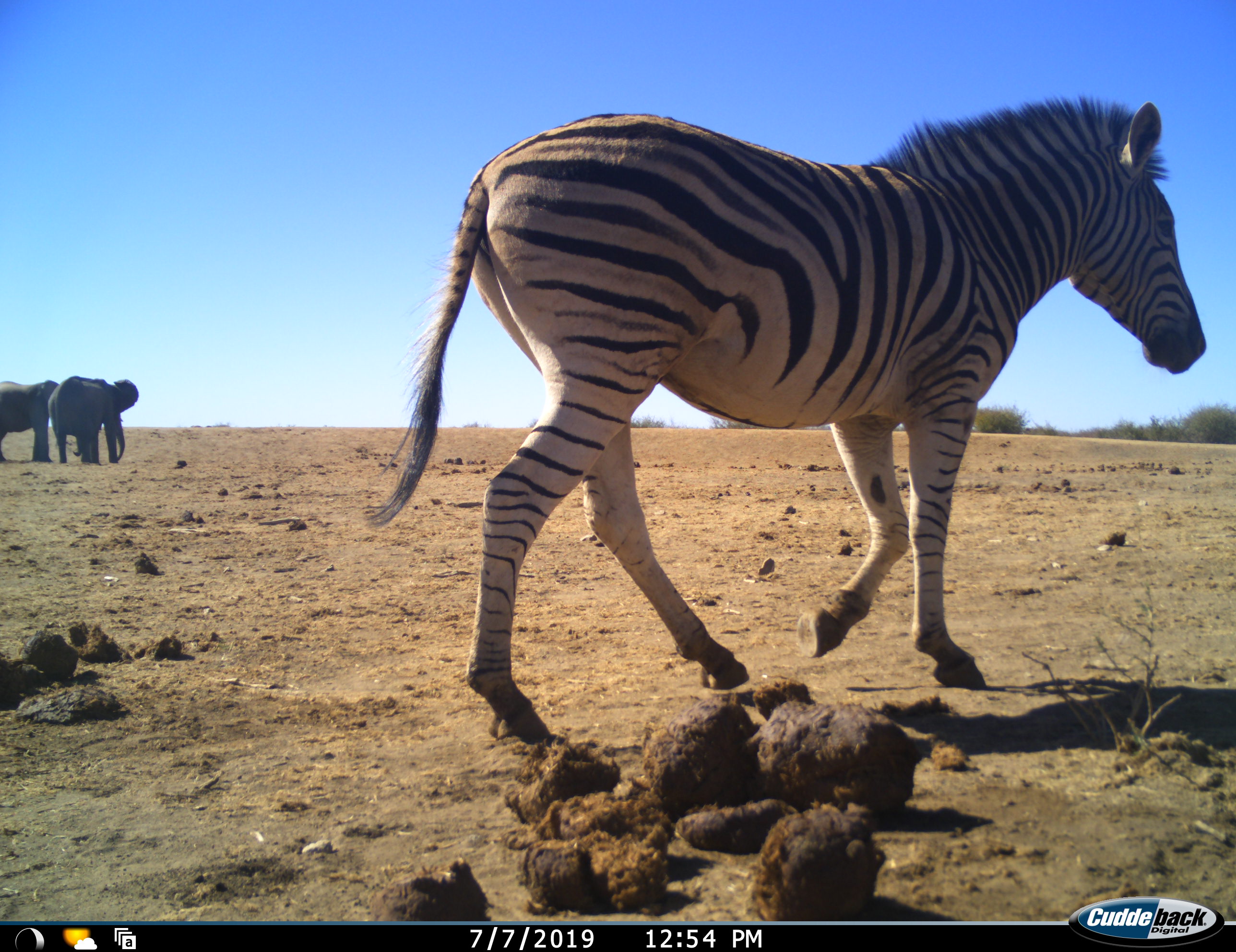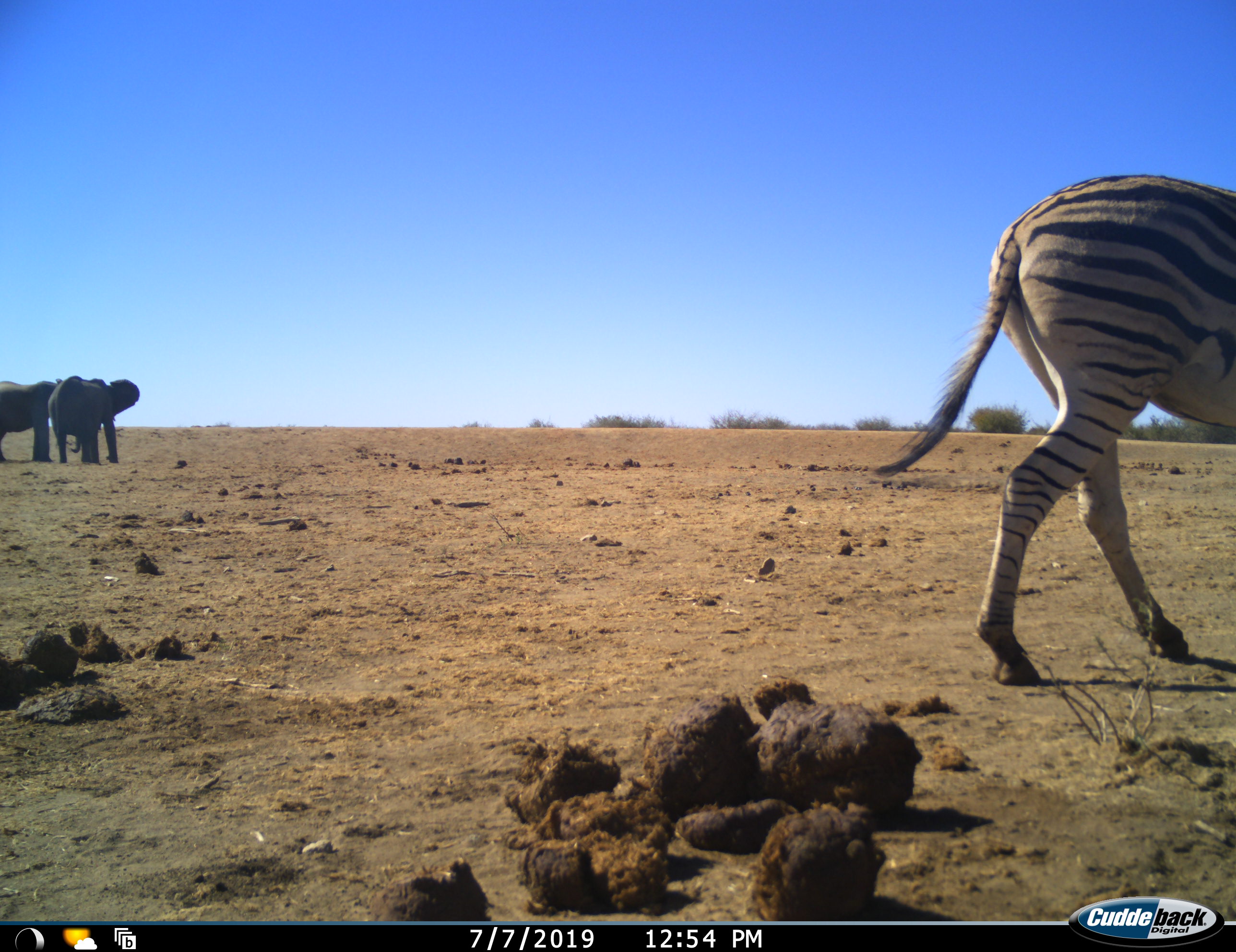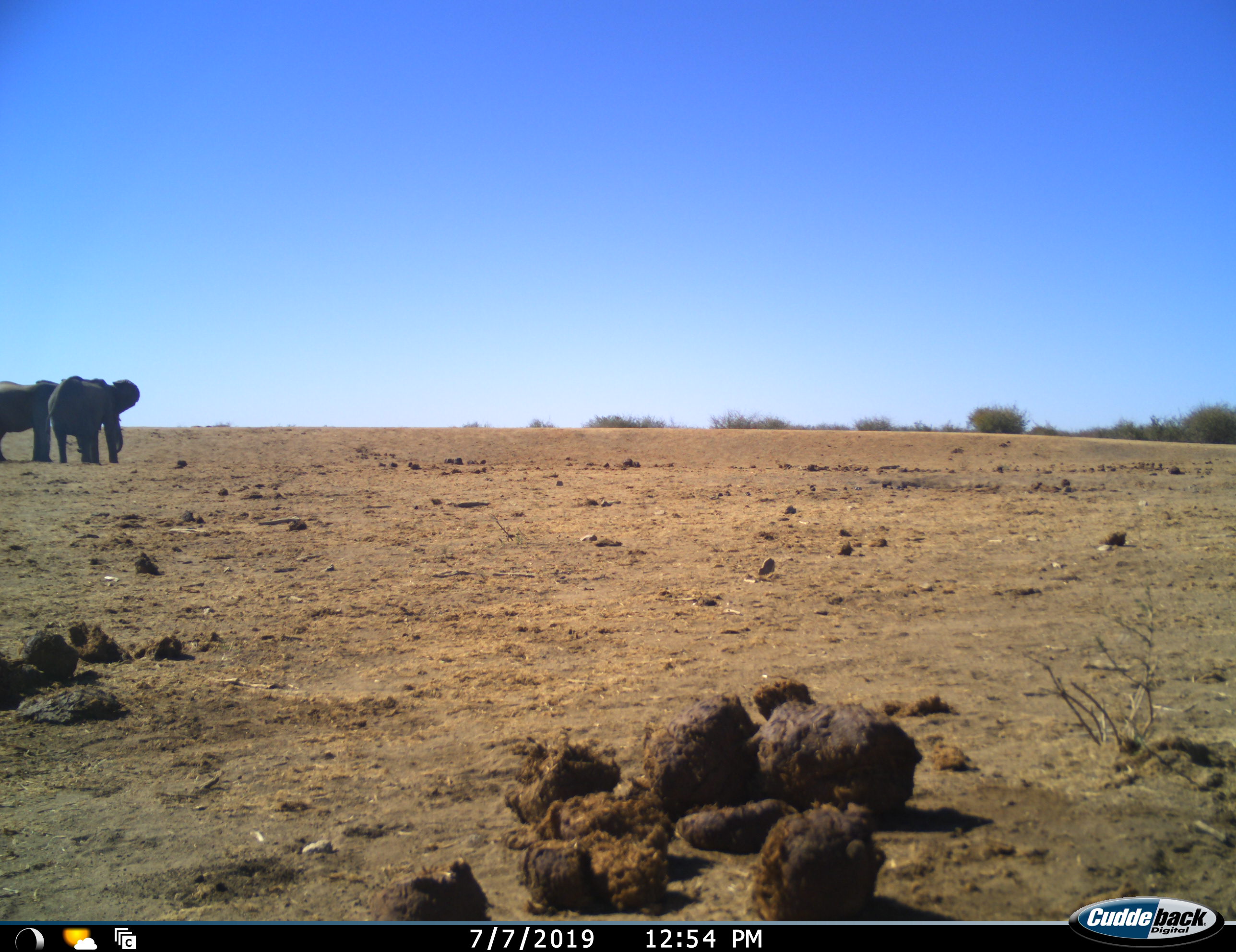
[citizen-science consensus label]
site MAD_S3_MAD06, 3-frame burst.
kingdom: Animalia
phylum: Chordata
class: Mammalia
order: Proboscidea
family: Elephantidae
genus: Loxodonta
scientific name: Loxodonta africana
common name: african bush elephant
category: elephant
Elephant (african bush elephant) (Loxodonta africana), count 2. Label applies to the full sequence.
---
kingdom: Animalia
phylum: Chordata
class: Mammalia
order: Perissodactyla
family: Equidae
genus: Equus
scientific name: Equus quagga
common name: plains zebra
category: zebraplains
Zebraplains (plains zebra) (Equus quagga), count 1. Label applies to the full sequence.